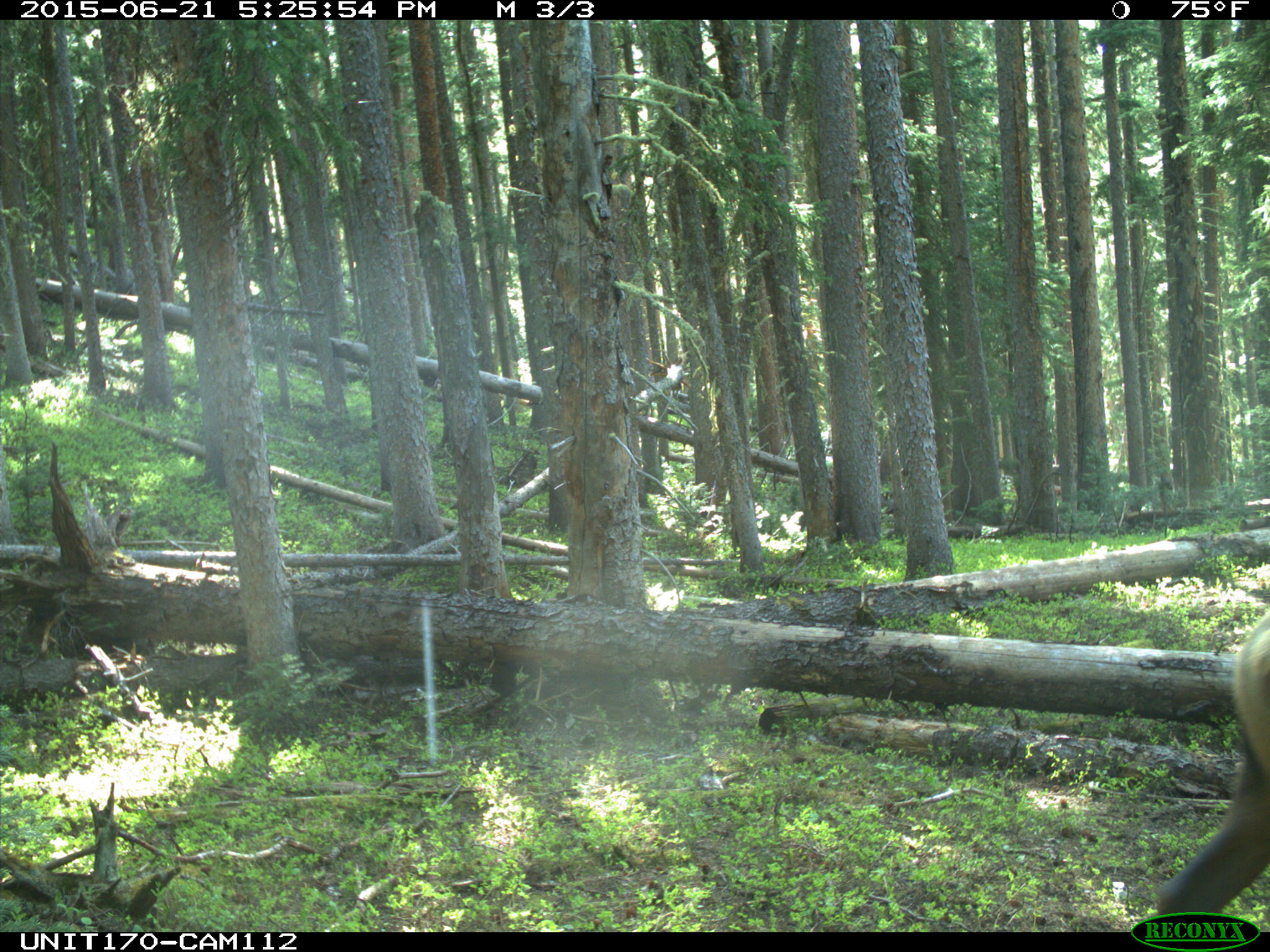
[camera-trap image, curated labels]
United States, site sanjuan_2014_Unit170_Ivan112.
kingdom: Animalia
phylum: Chordata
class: Mammalia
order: Artiodactyla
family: Cervidae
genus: Cervus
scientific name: Cervus elaphus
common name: red deer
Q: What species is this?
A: Cervus elaphus (red deer).